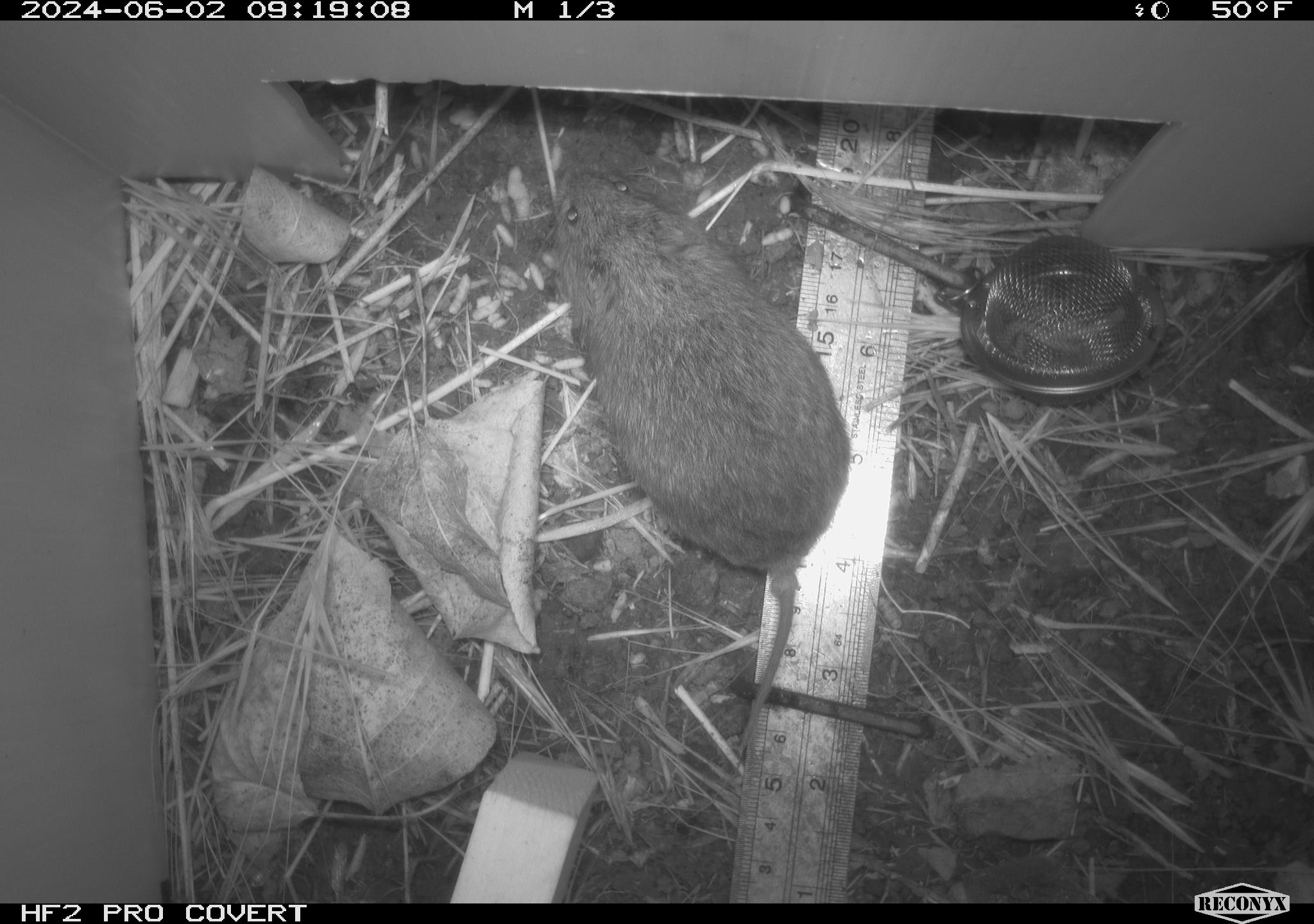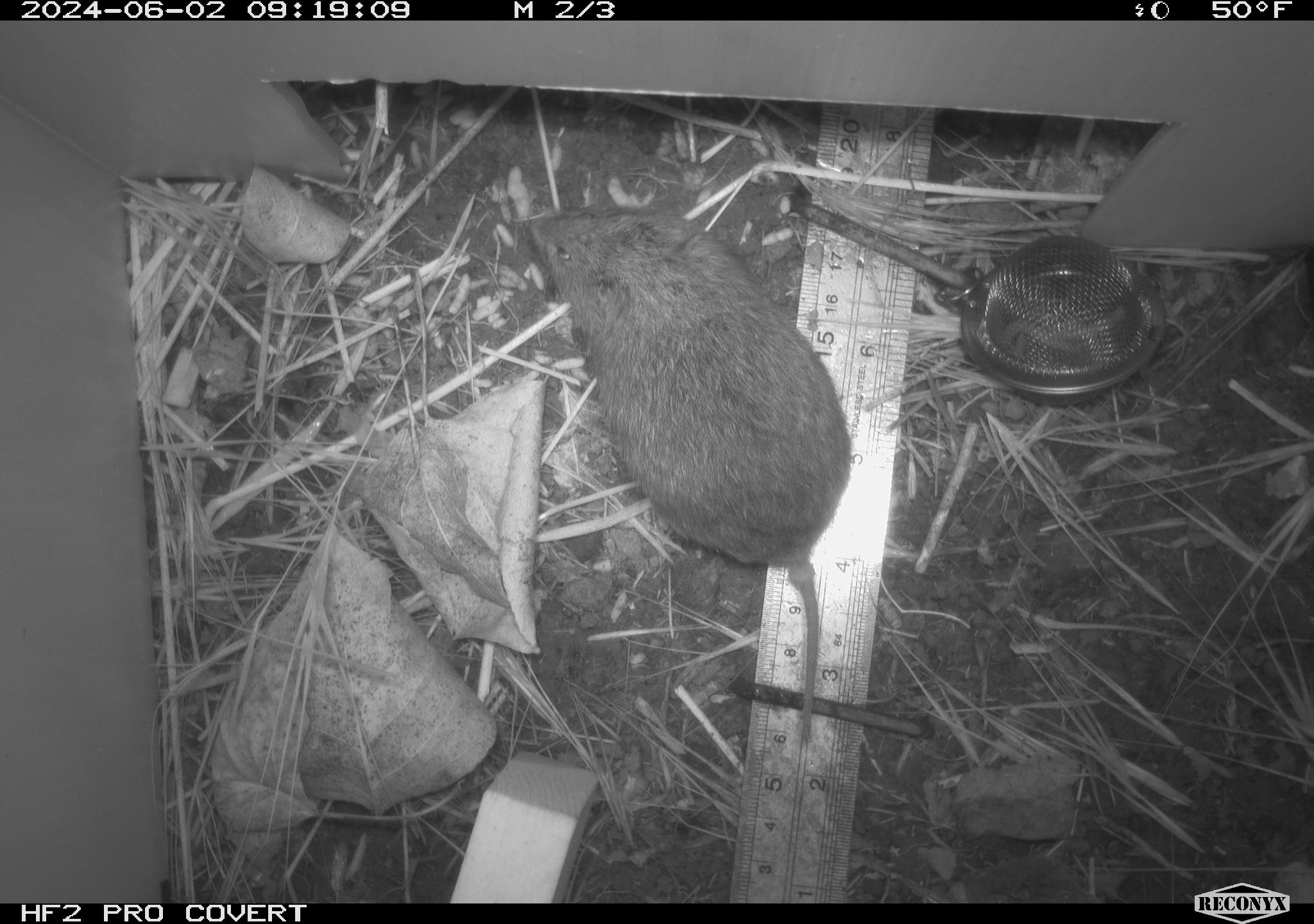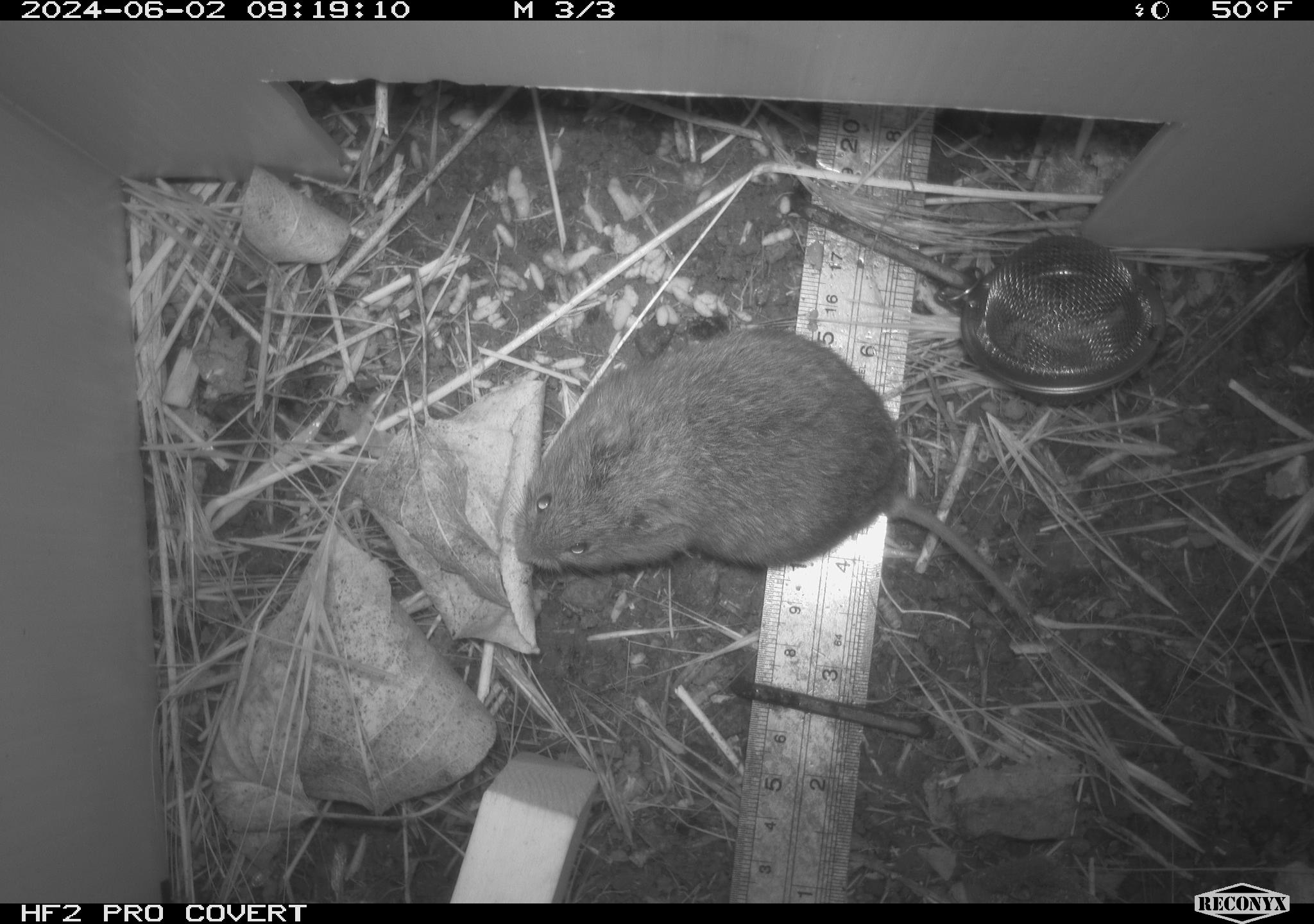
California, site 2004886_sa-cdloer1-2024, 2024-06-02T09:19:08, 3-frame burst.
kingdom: Animalia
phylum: Chordata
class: Mammalia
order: Rodentia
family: Cricetidae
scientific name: Arvicolinae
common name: voles, lemmings, and muskrats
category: arvicolinae subfamily